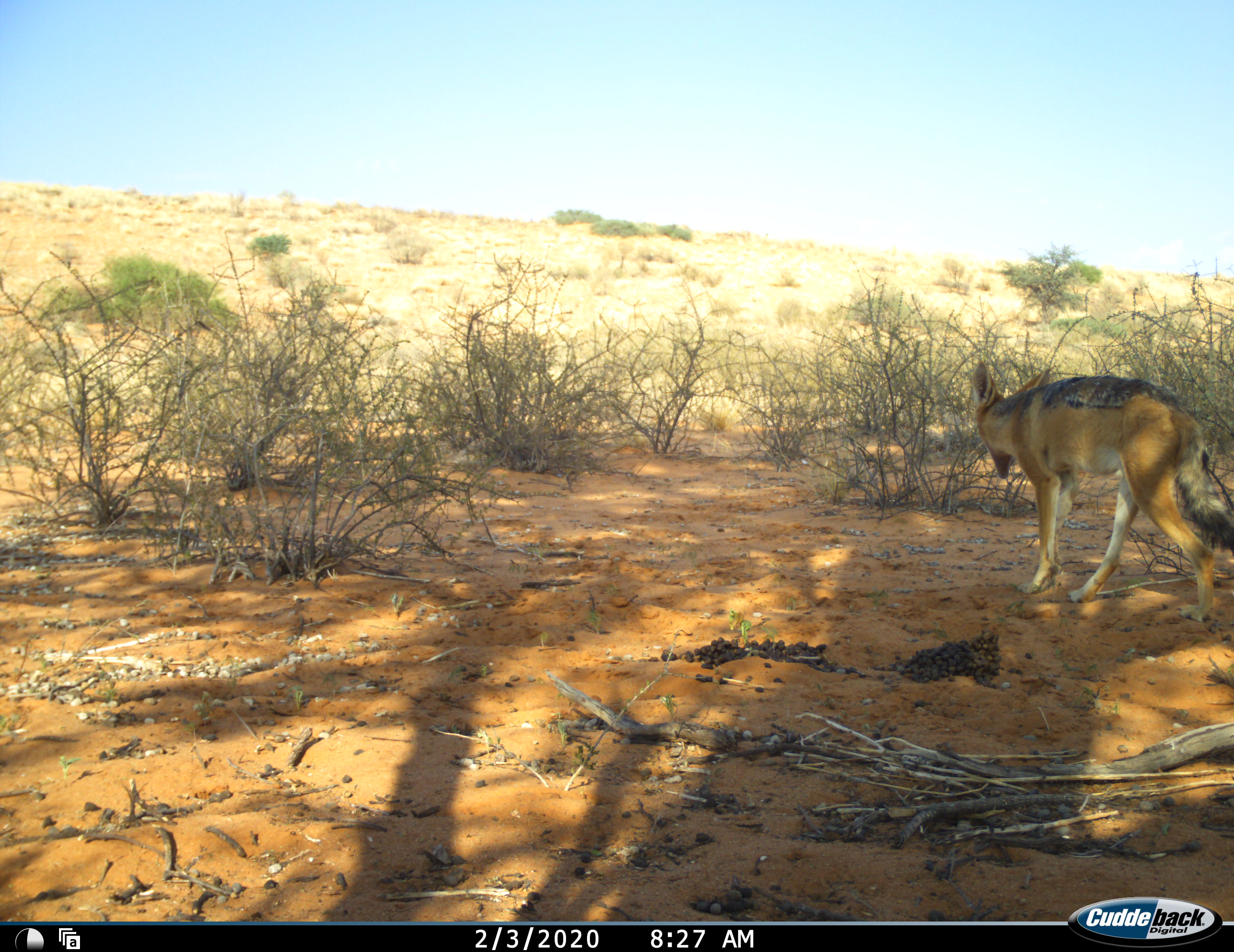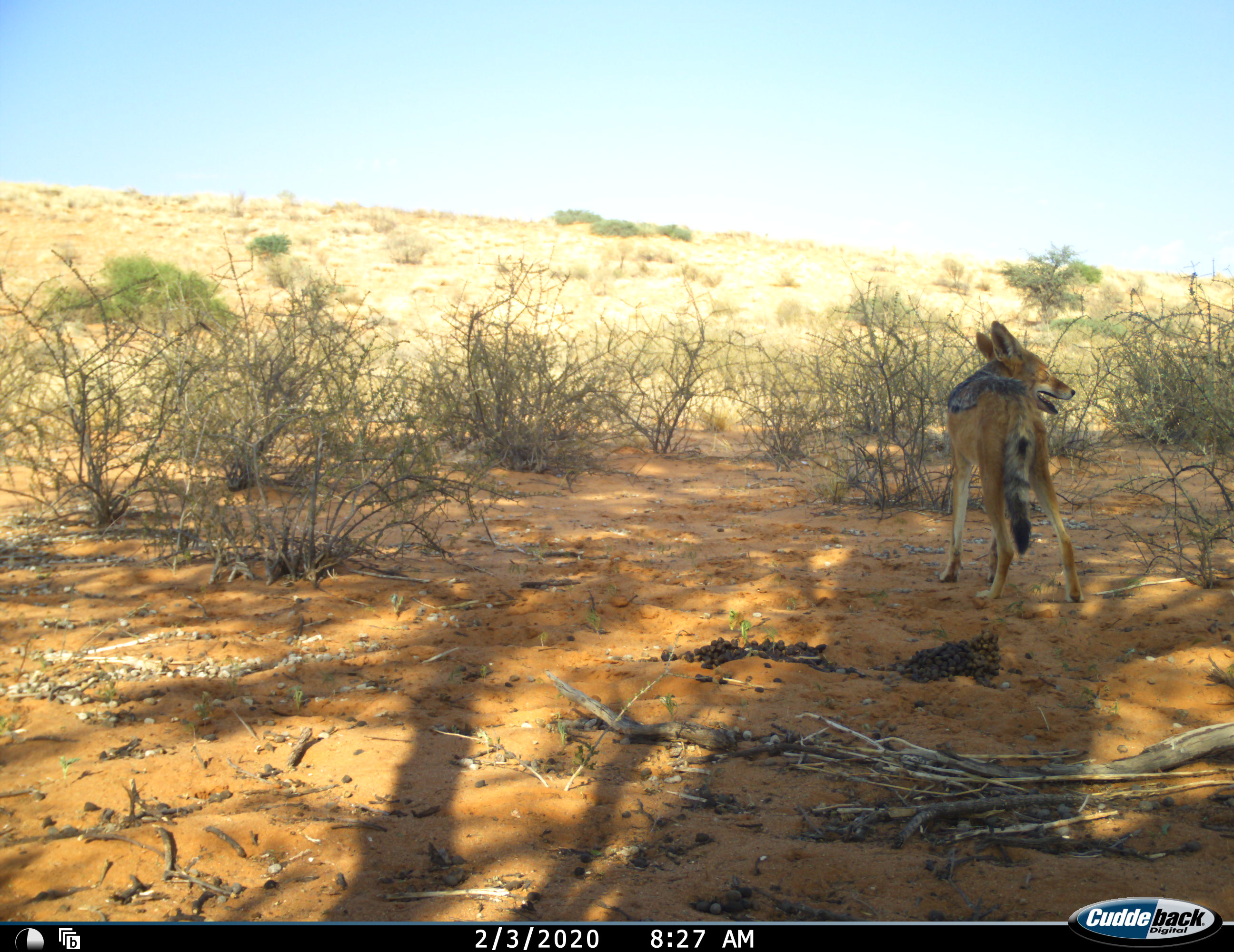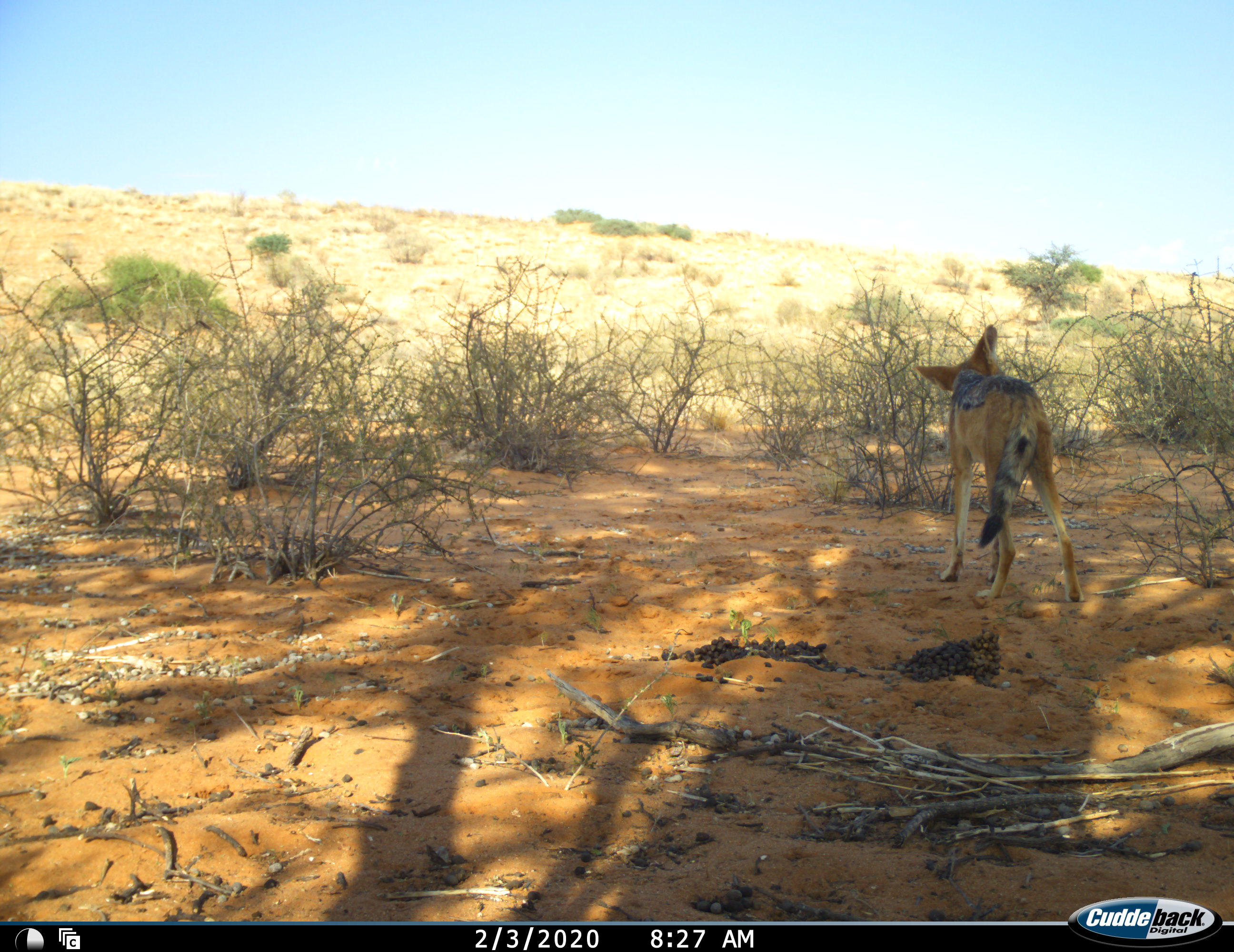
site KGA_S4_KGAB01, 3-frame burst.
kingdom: Animalia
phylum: Chordata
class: Mammalia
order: Carnivora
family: Canidae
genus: Lupulella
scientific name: Lupulella mesomelas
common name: black-backed jackal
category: jackalblackbacked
Jackalblackbacked (black-backed jackal) (Lupulella mesomelas), count 1. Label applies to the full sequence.